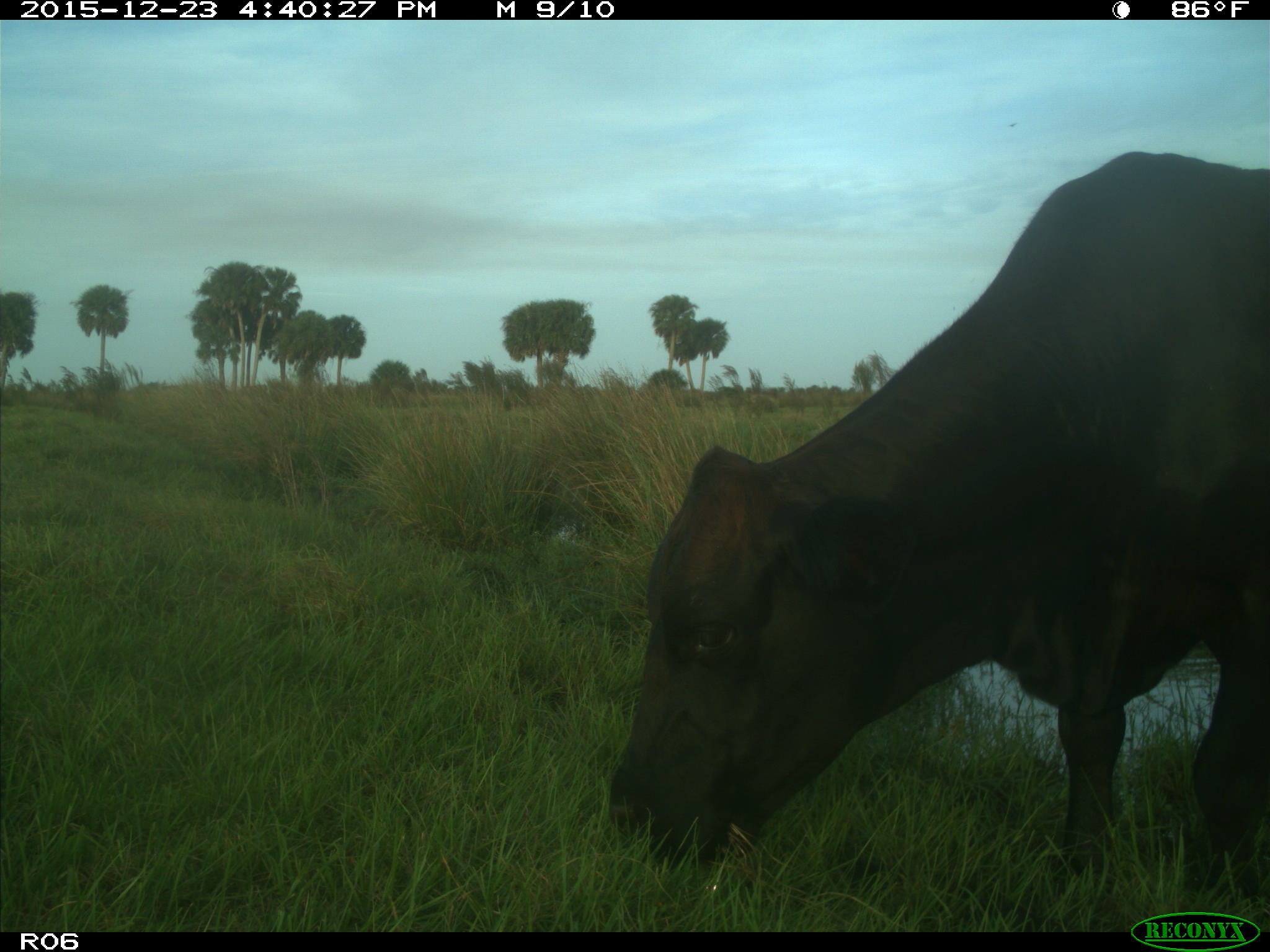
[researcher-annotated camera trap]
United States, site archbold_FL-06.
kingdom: Animalia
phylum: Chordata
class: Mammalia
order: Artiodactyla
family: Bovidae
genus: Bos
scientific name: Bos taurus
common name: domestic cow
Bos taurus (domestic cow).